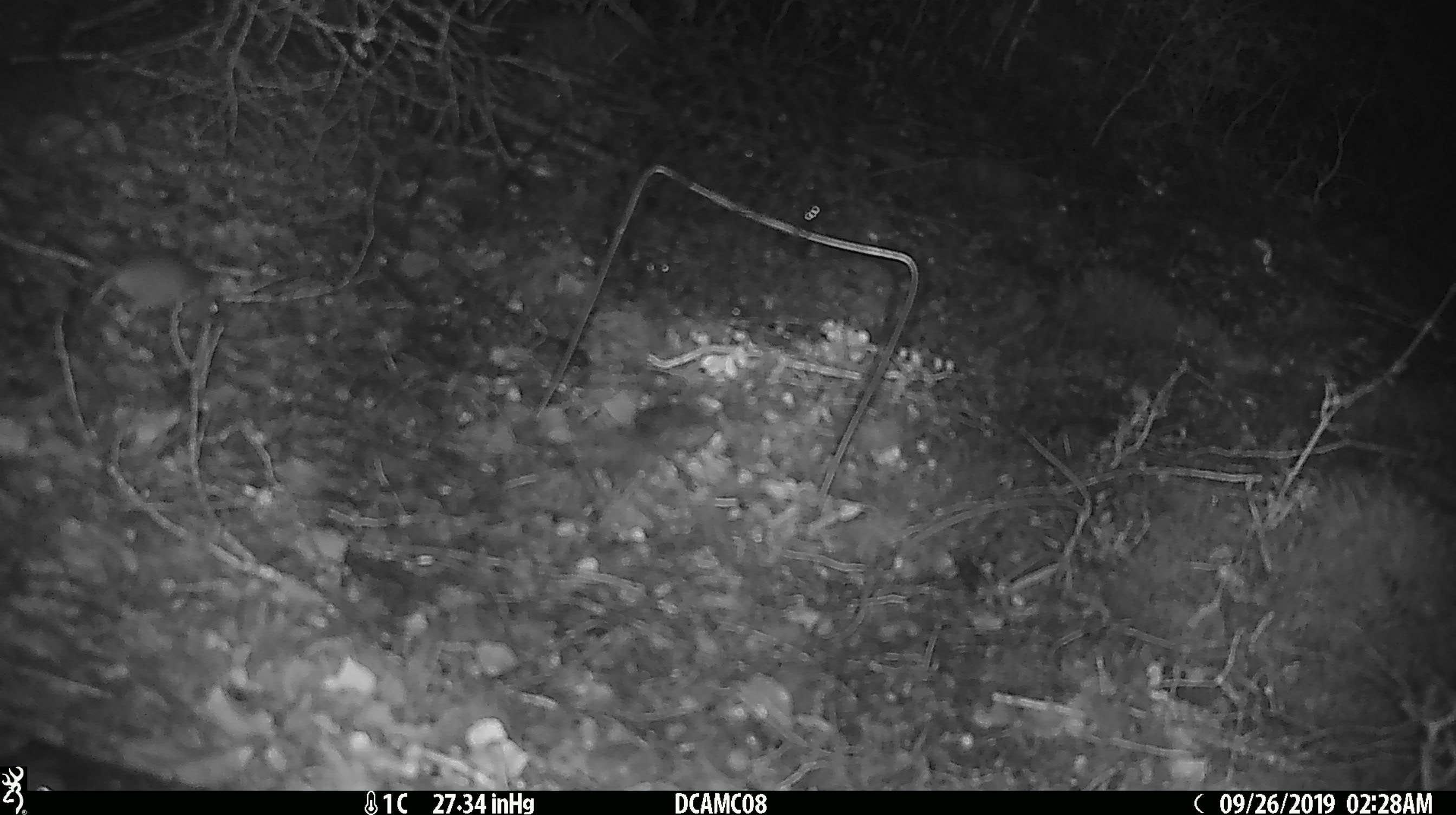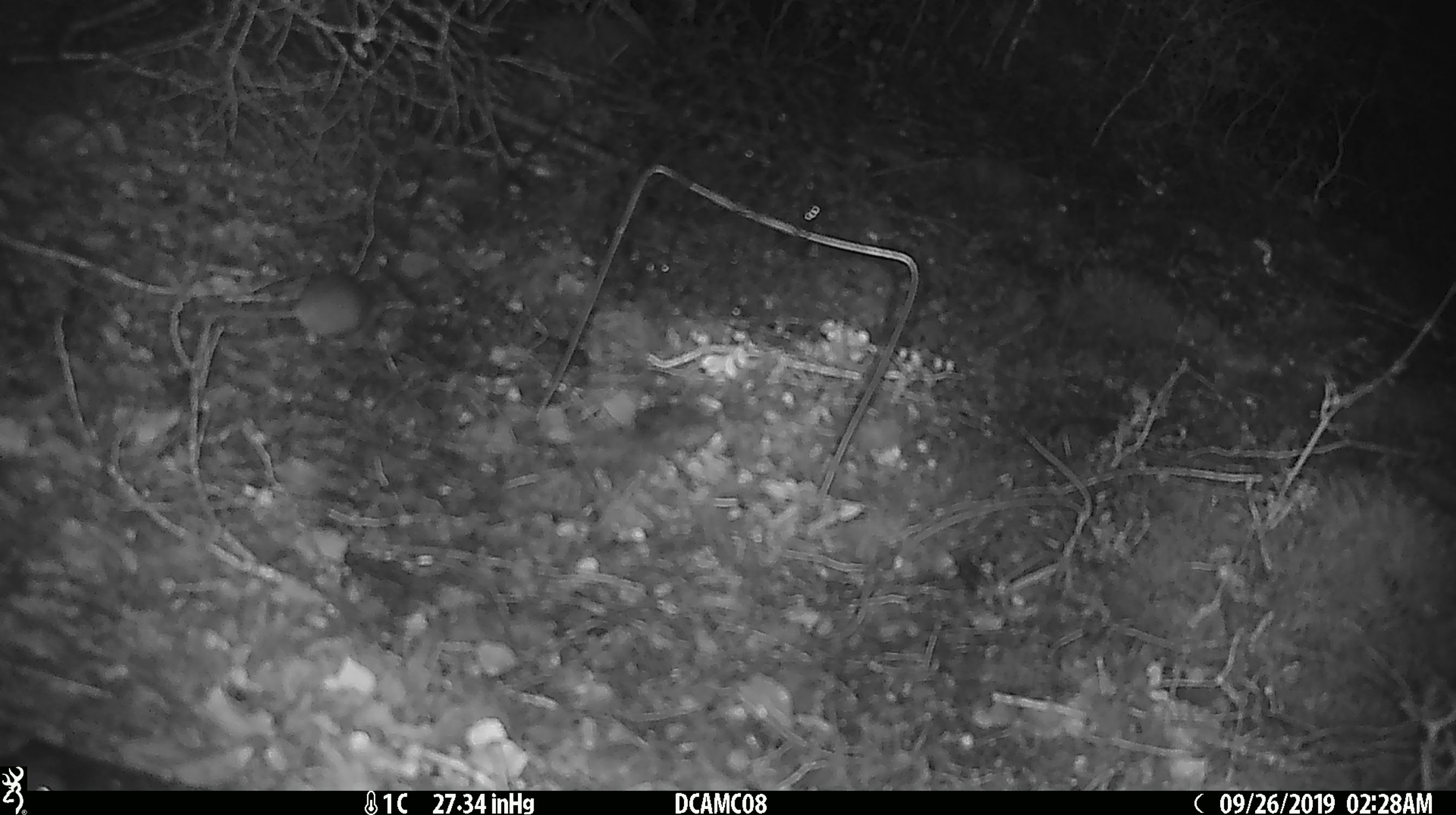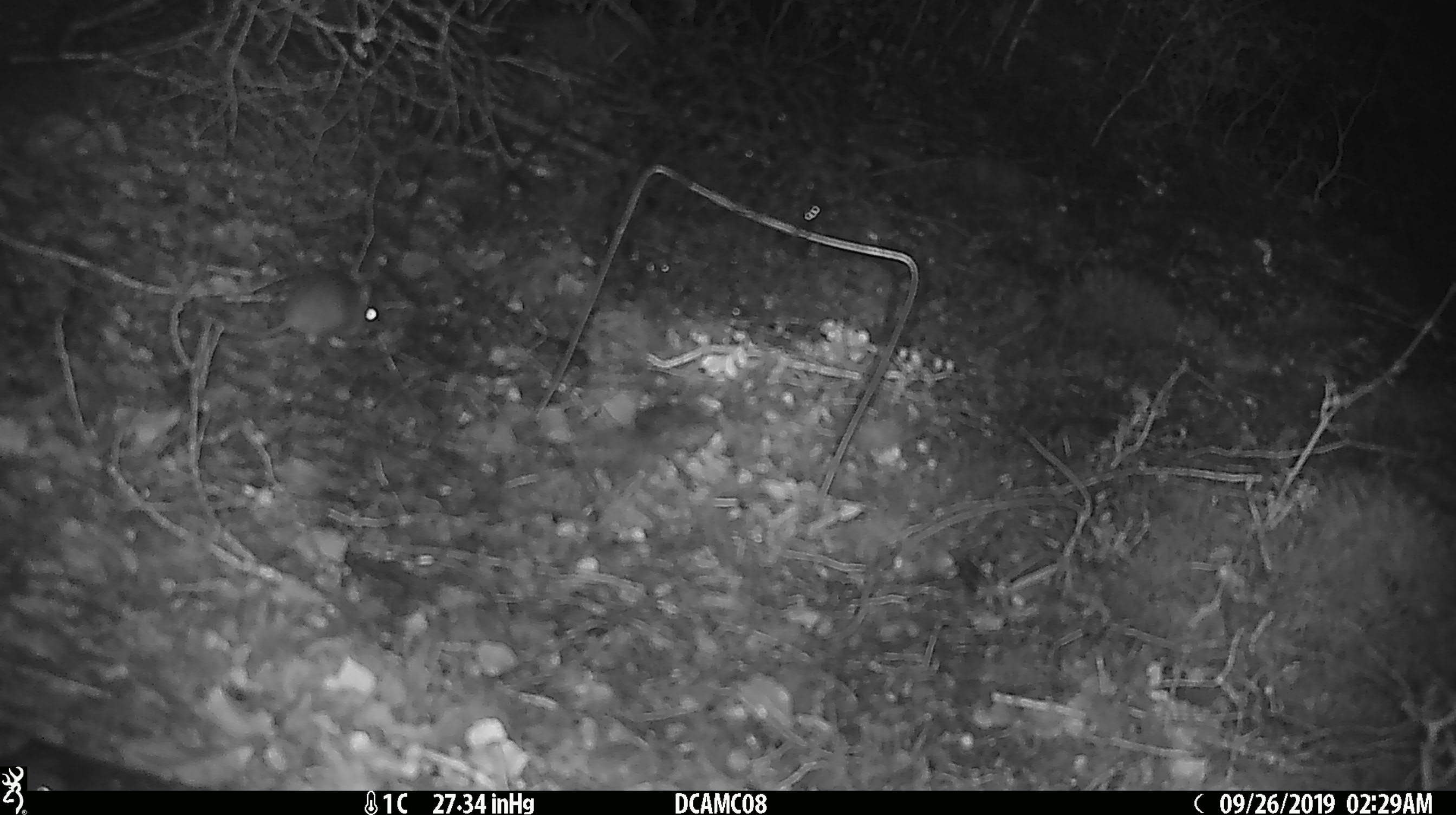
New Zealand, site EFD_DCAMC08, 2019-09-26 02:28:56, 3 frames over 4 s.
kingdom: Animalia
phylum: Chordata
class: Mammalia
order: Rodentia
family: Muridae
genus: Mus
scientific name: Mus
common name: mouse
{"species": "mouse (Mus)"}